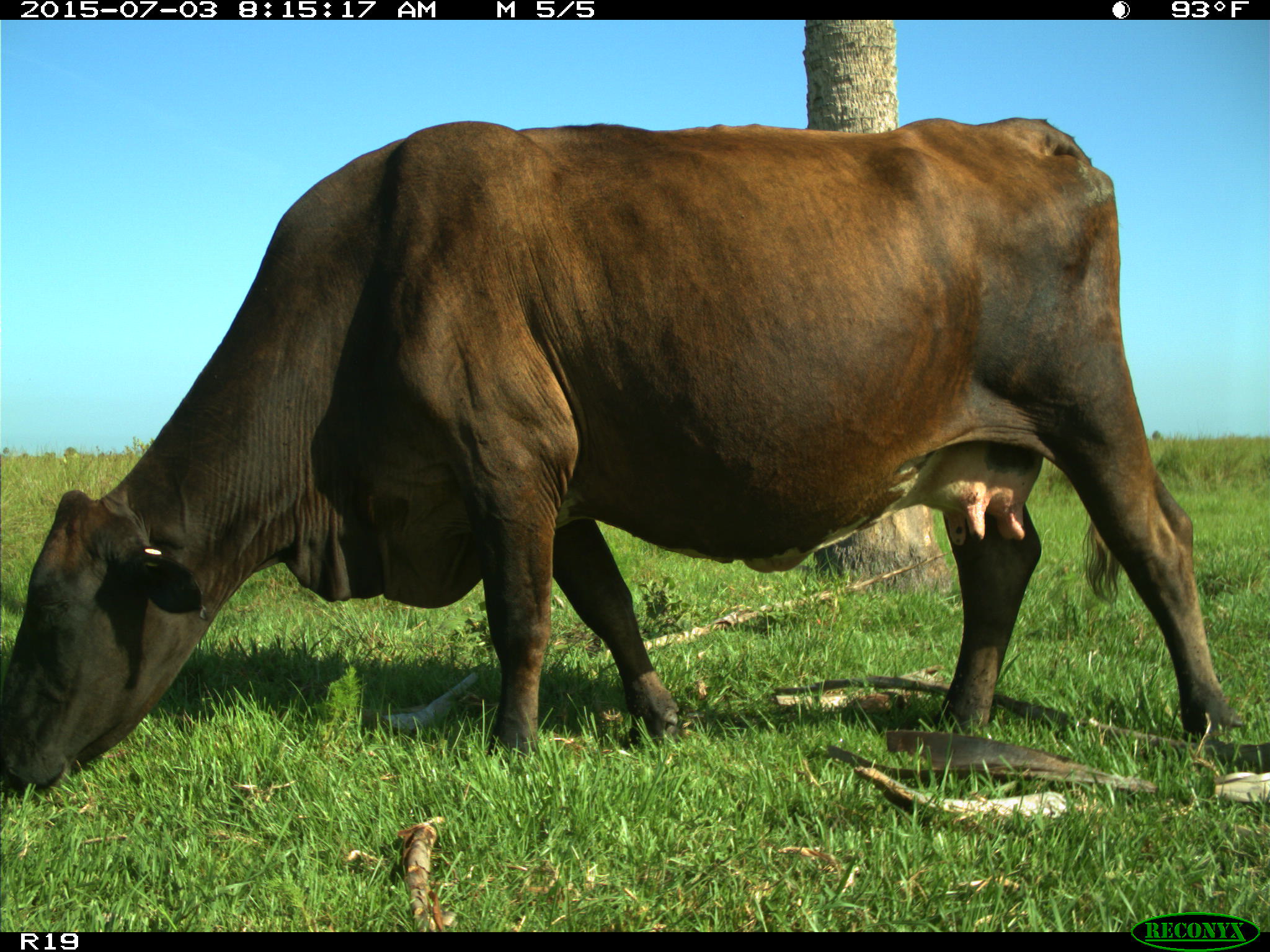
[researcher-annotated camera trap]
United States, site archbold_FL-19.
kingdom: Animalia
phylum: Chordata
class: Mammalia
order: Artiodactyla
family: Bovidae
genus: Bos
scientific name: Bos taurus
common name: domestic cow